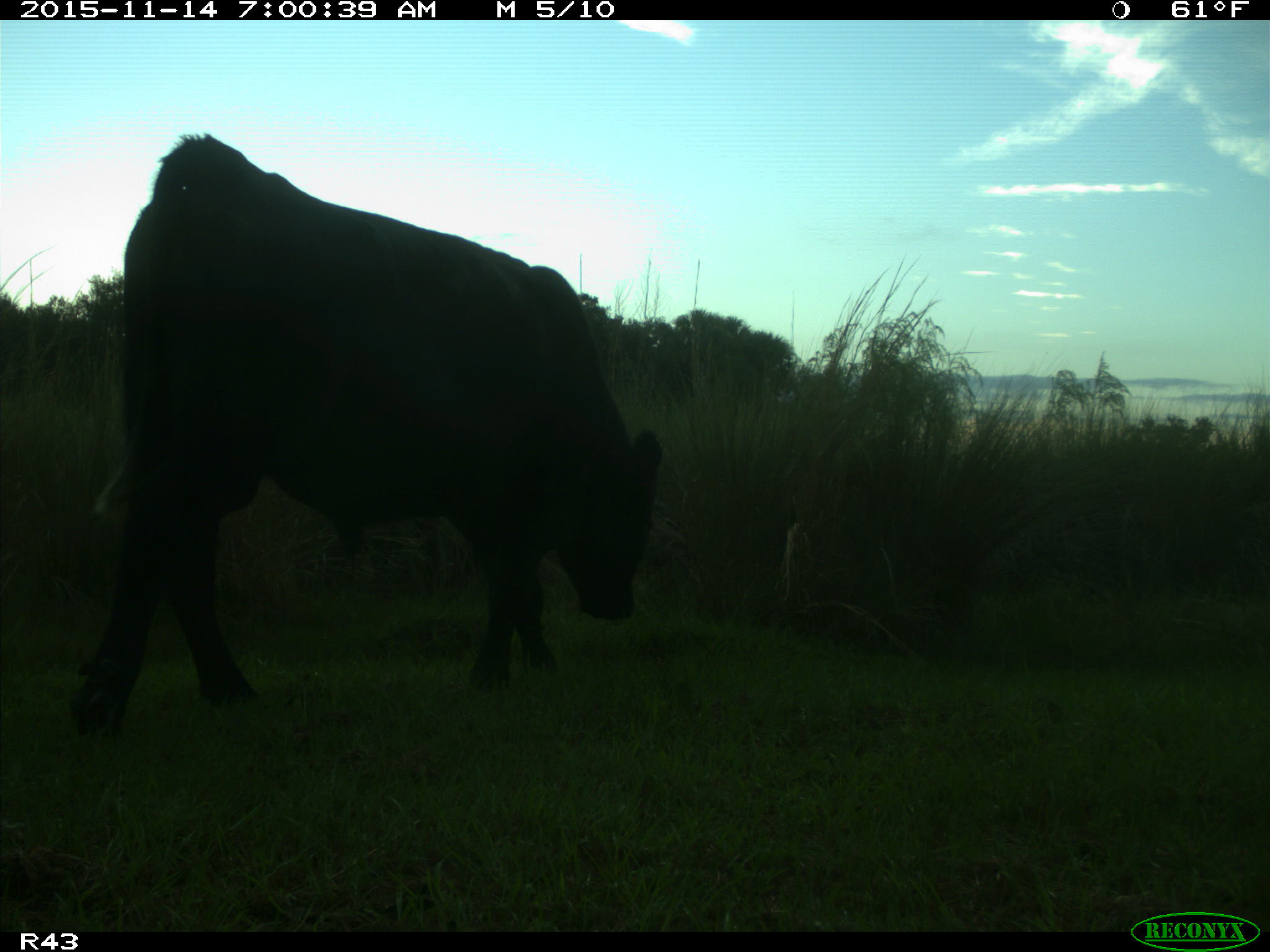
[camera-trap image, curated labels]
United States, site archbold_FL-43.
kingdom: Animalia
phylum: Chordata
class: Mammalia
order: Artiodactyla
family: Bovidae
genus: Bos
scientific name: Bos taurus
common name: domestic cow